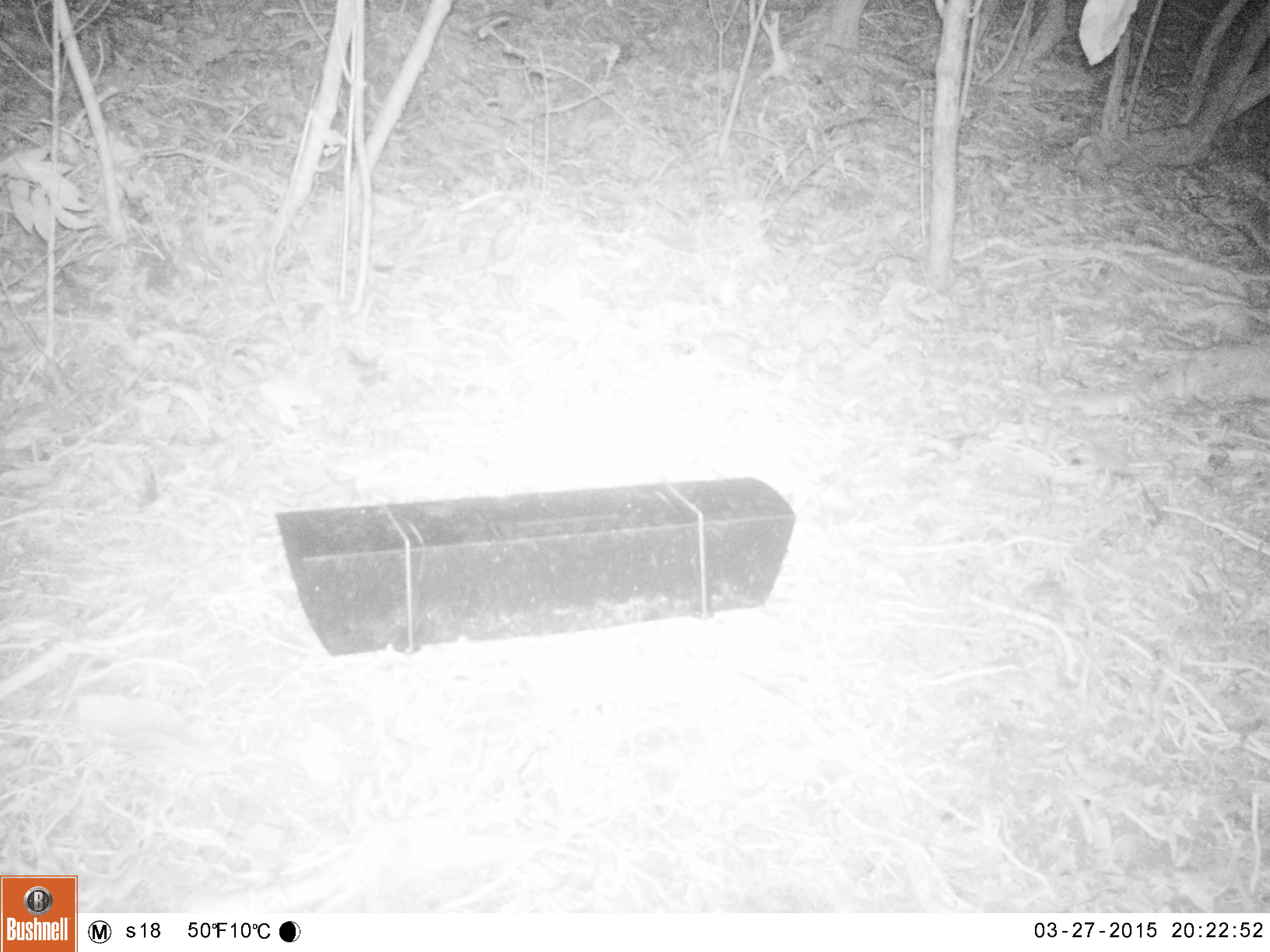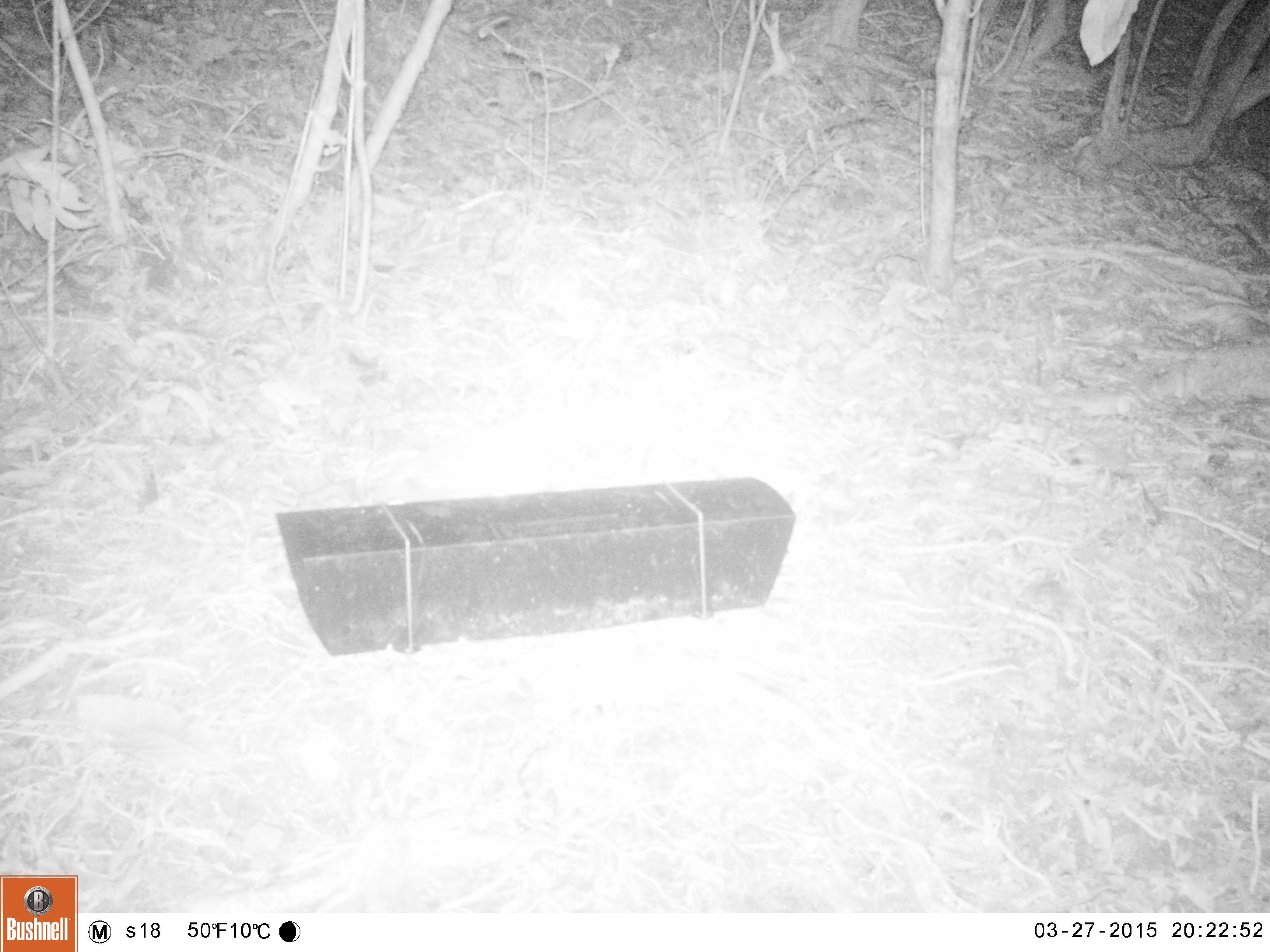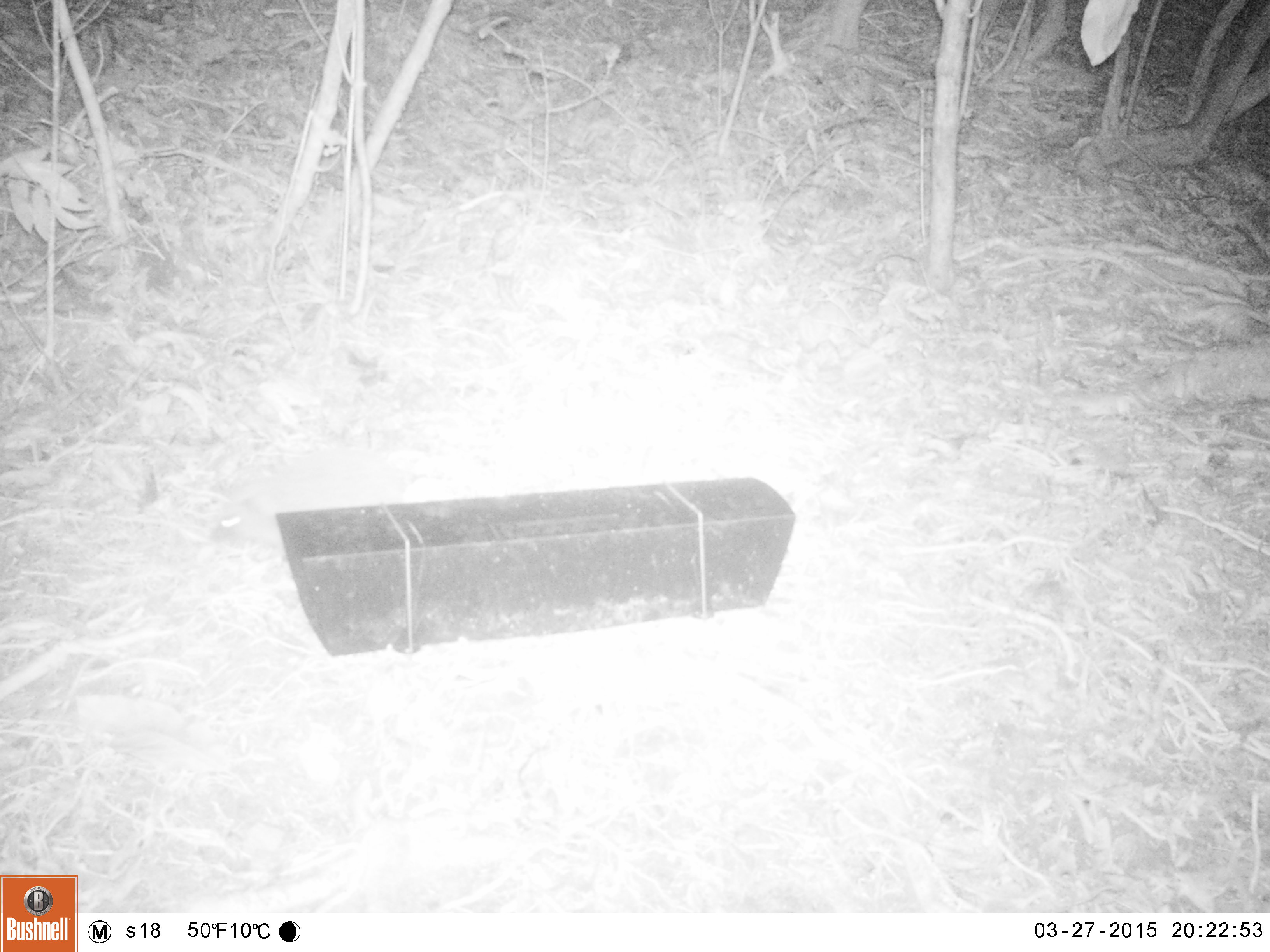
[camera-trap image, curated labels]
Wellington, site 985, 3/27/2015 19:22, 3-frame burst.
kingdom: Animalia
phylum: Chordata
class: Mammalia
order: Eulipotyphla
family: Erinaceidae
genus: Erinaceus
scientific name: Erinaceus europaeus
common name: hedgehog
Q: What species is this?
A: Hedgehog (Erinaceus europaeus).